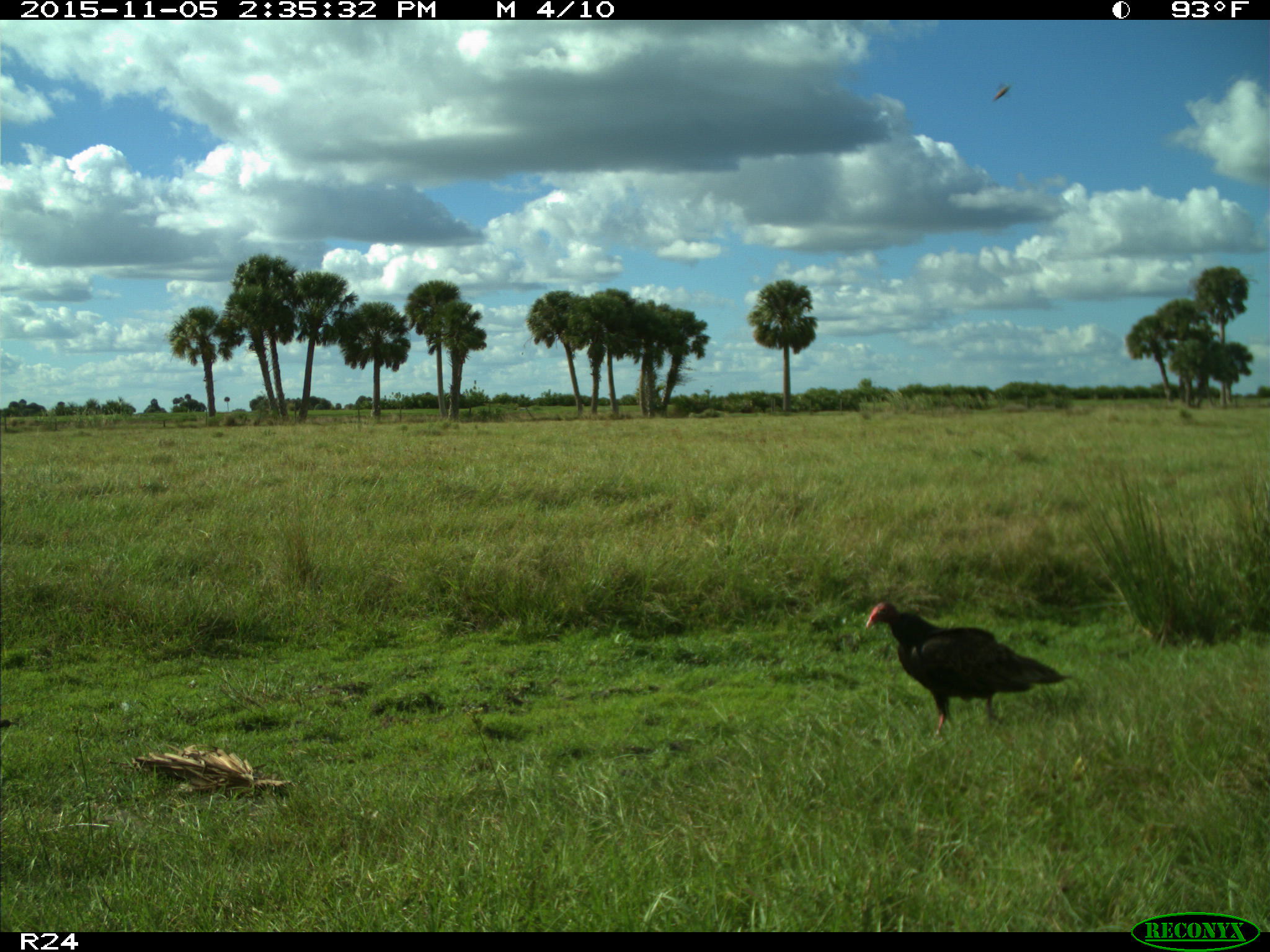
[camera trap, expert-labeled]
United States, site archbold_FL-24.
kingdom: Animalia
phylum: Chordata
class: Aves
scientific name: Aves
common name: birds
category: unidentified bird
Unidentified bird (birds) (Aves).